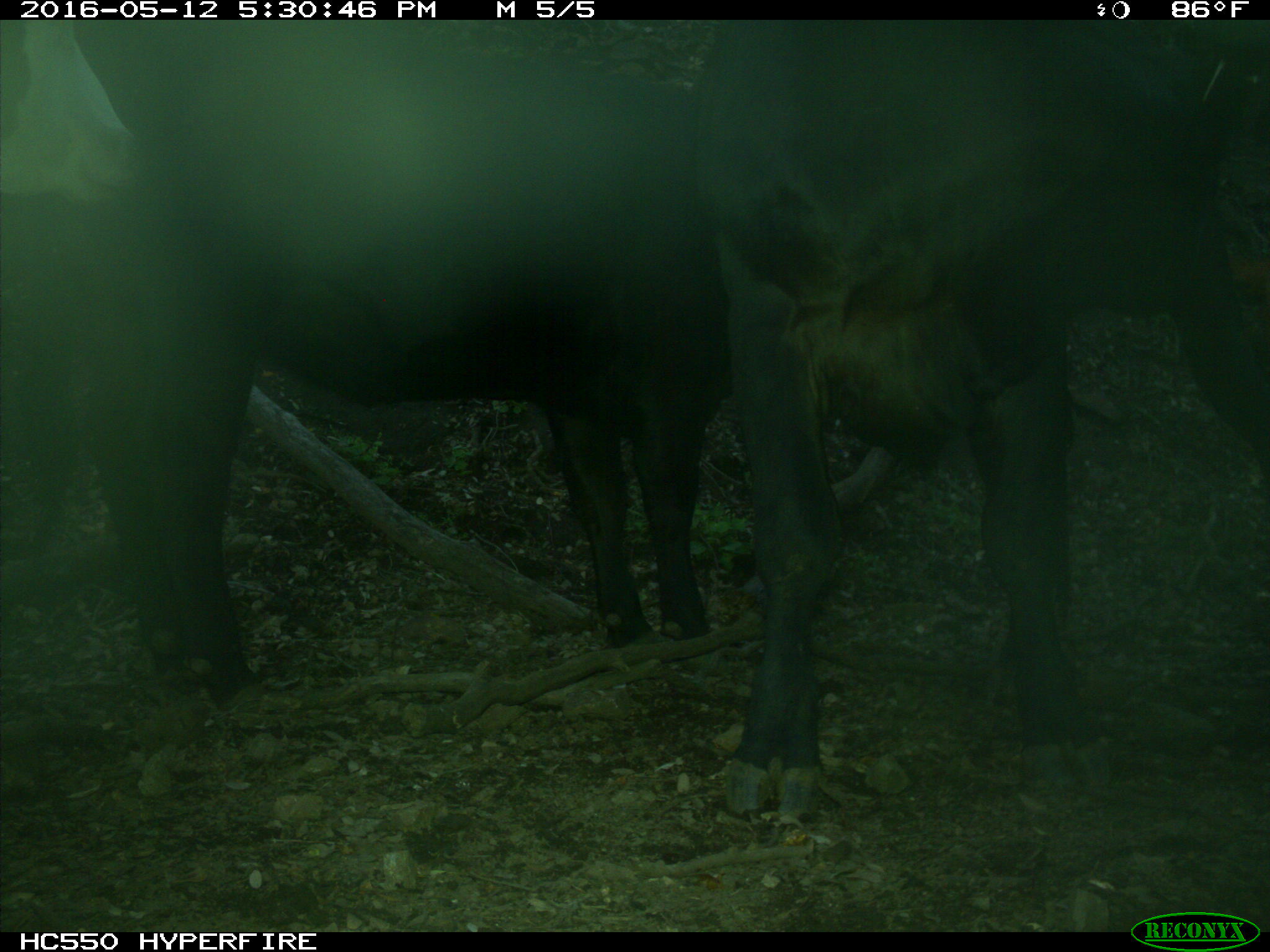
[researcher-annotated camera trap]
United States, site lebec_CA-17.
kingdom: Animalia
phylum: Chordata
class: Mammalia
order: Artiodactyla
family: Bovidae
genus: Bos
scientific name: Bos taurus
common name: domestic cow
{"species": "Bos taurus (domestic cow)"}